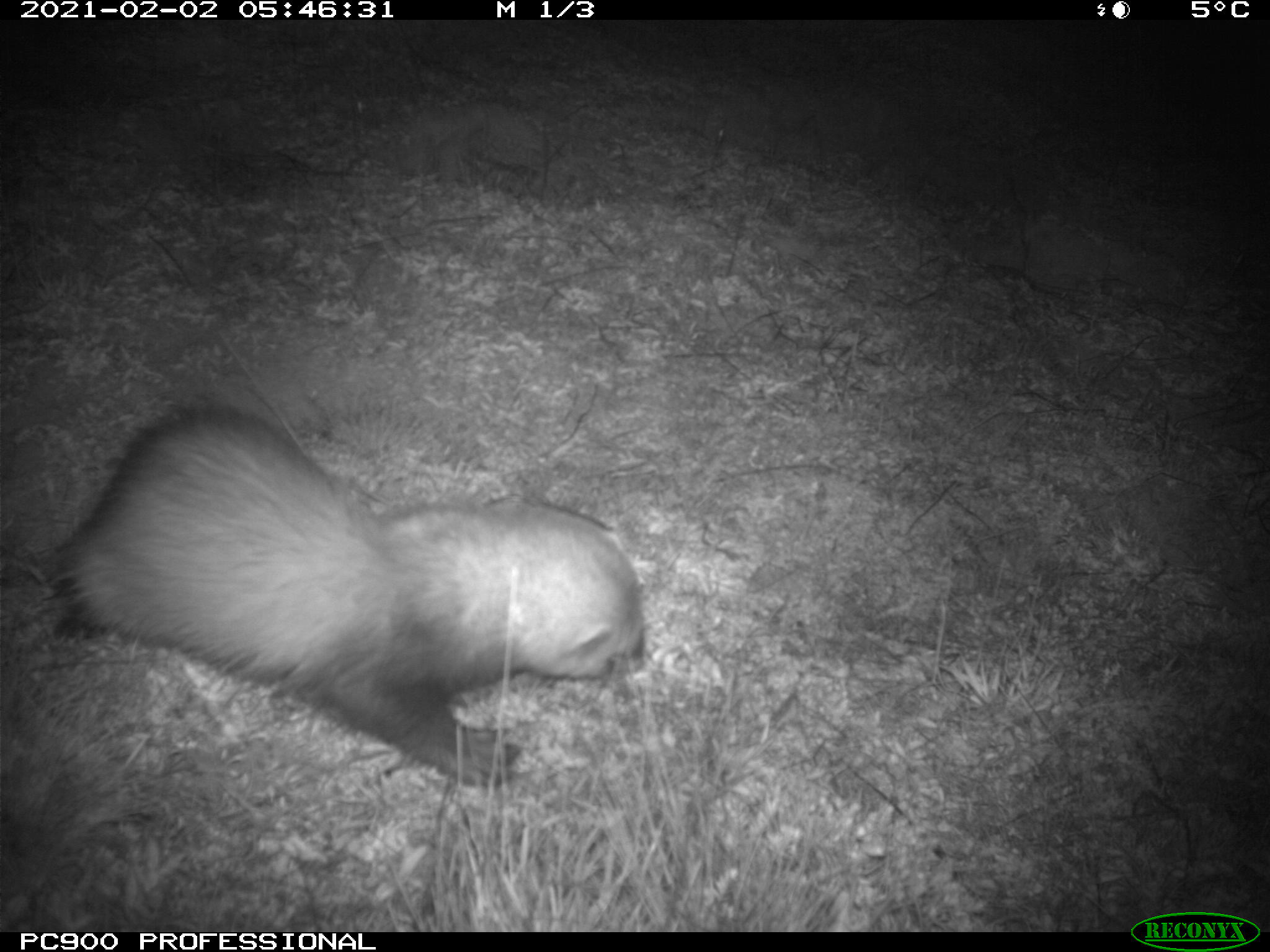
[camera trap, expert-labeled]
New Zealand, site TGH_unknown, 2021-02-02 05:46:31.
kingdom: Animalia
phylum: Chordata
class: Mammalia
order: Carnivora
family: Mustelidae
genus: Mustela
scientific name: Mustela furo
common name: ferret